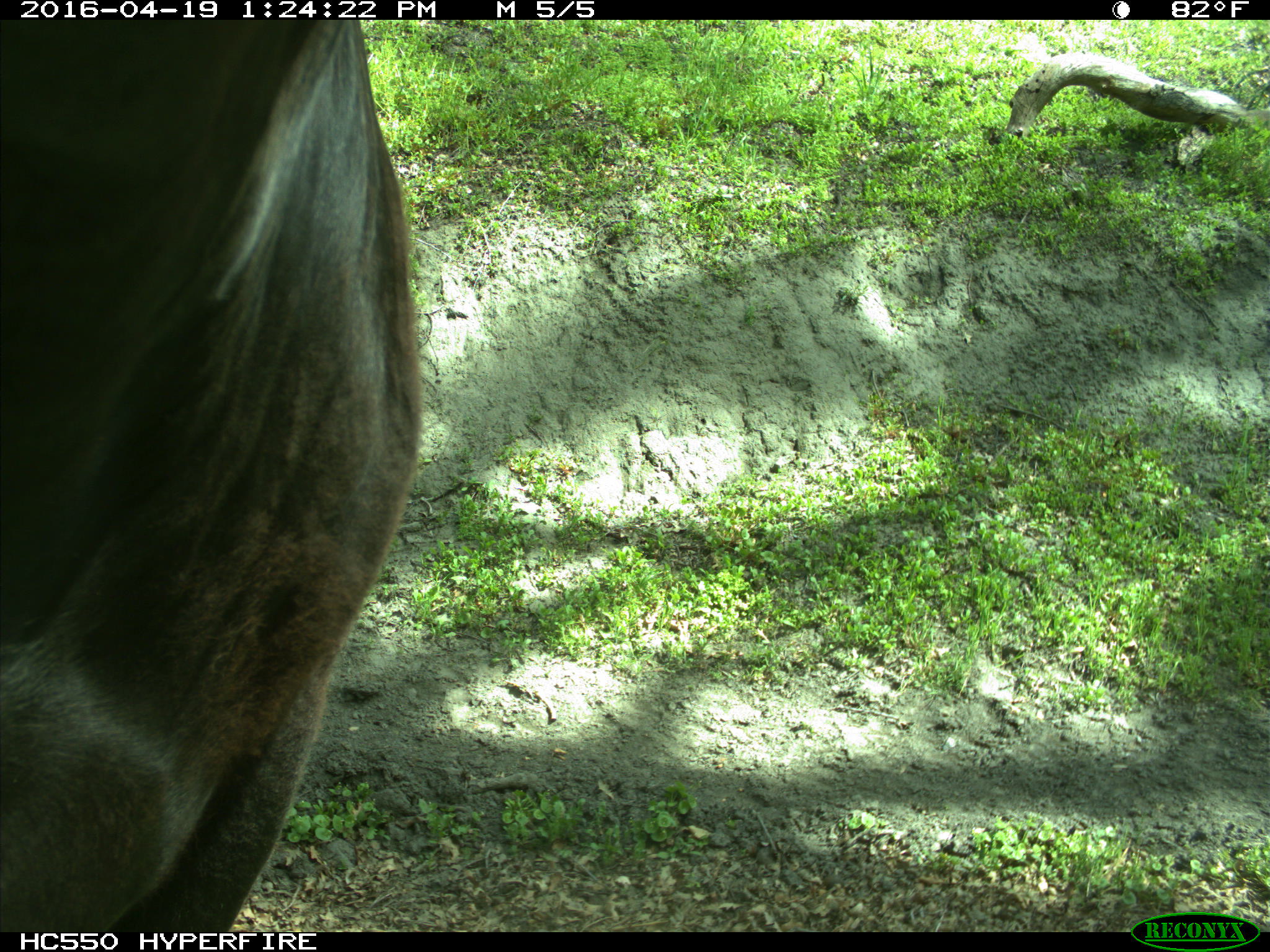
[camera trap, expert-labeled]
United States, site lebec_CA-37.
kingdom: Animalia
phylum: Chordata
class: Mammalia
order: Artiodactyla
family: Bovidae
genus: Bos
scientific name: Bos taurus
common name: domestic cow